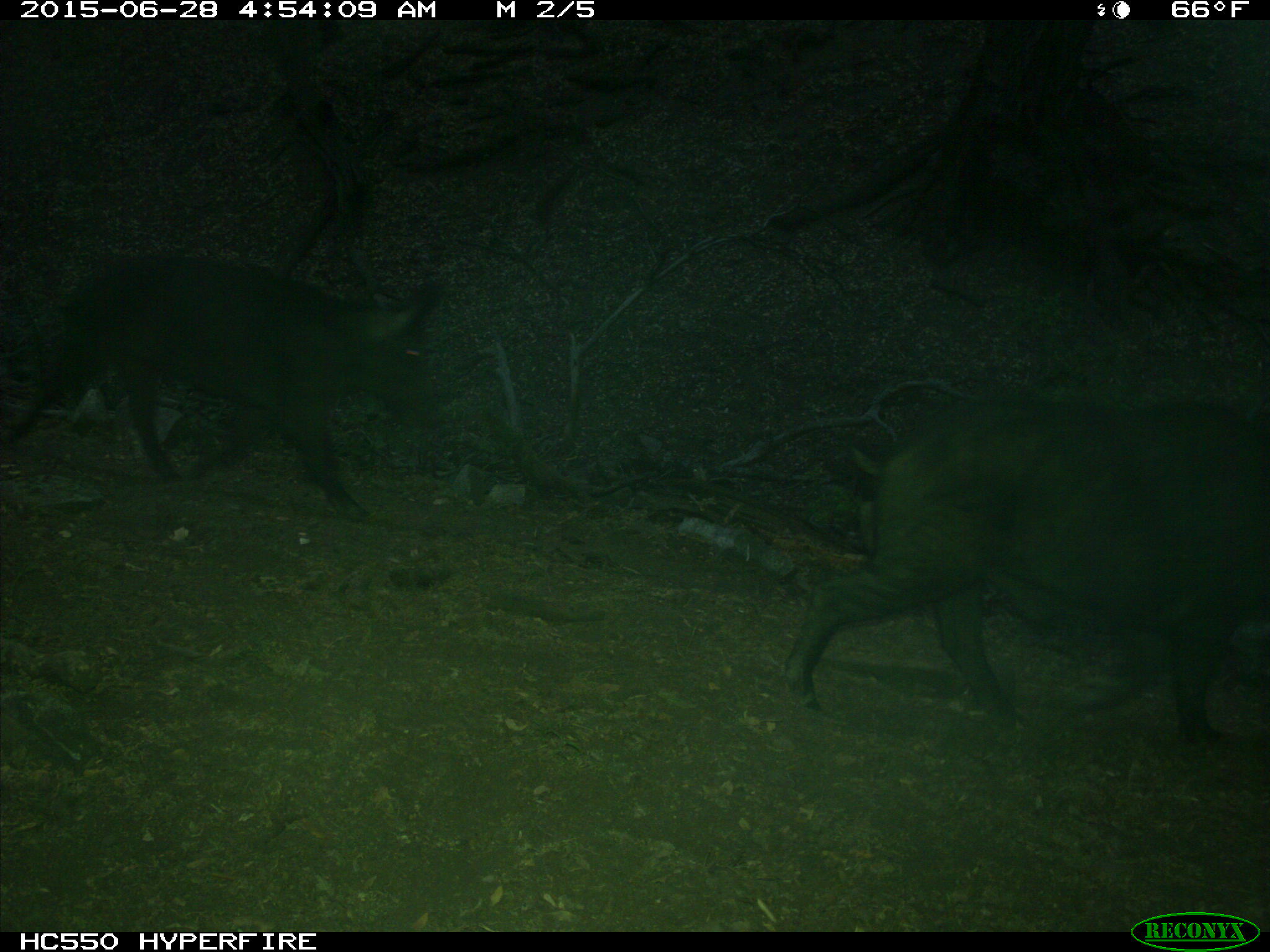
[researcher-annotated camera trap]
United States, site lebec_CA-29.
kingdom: Animalia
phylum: Chordata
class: Mammalia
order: Artiodactyla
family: Suidae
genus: Sus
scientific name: Sus scrofa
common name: wild boar